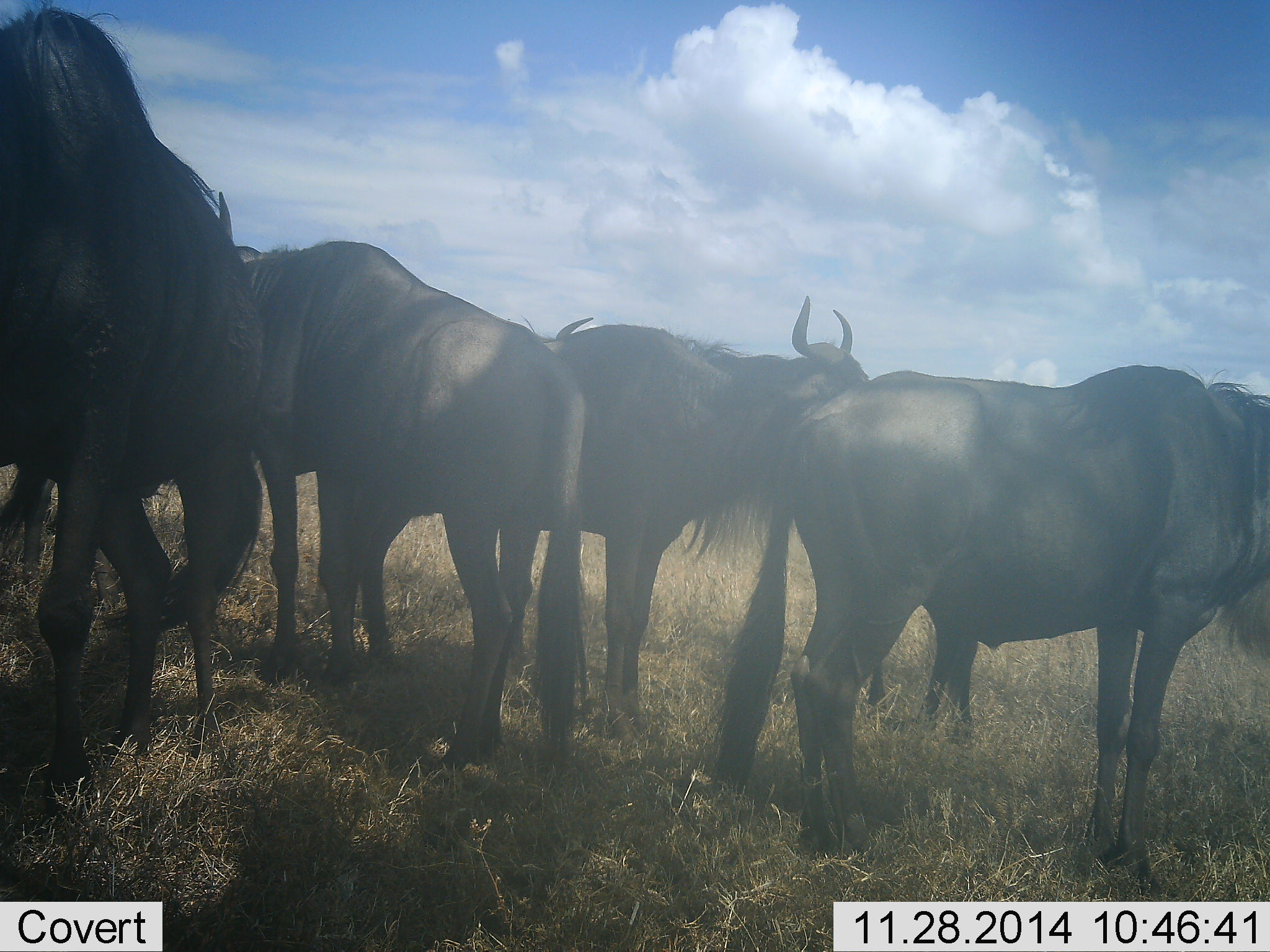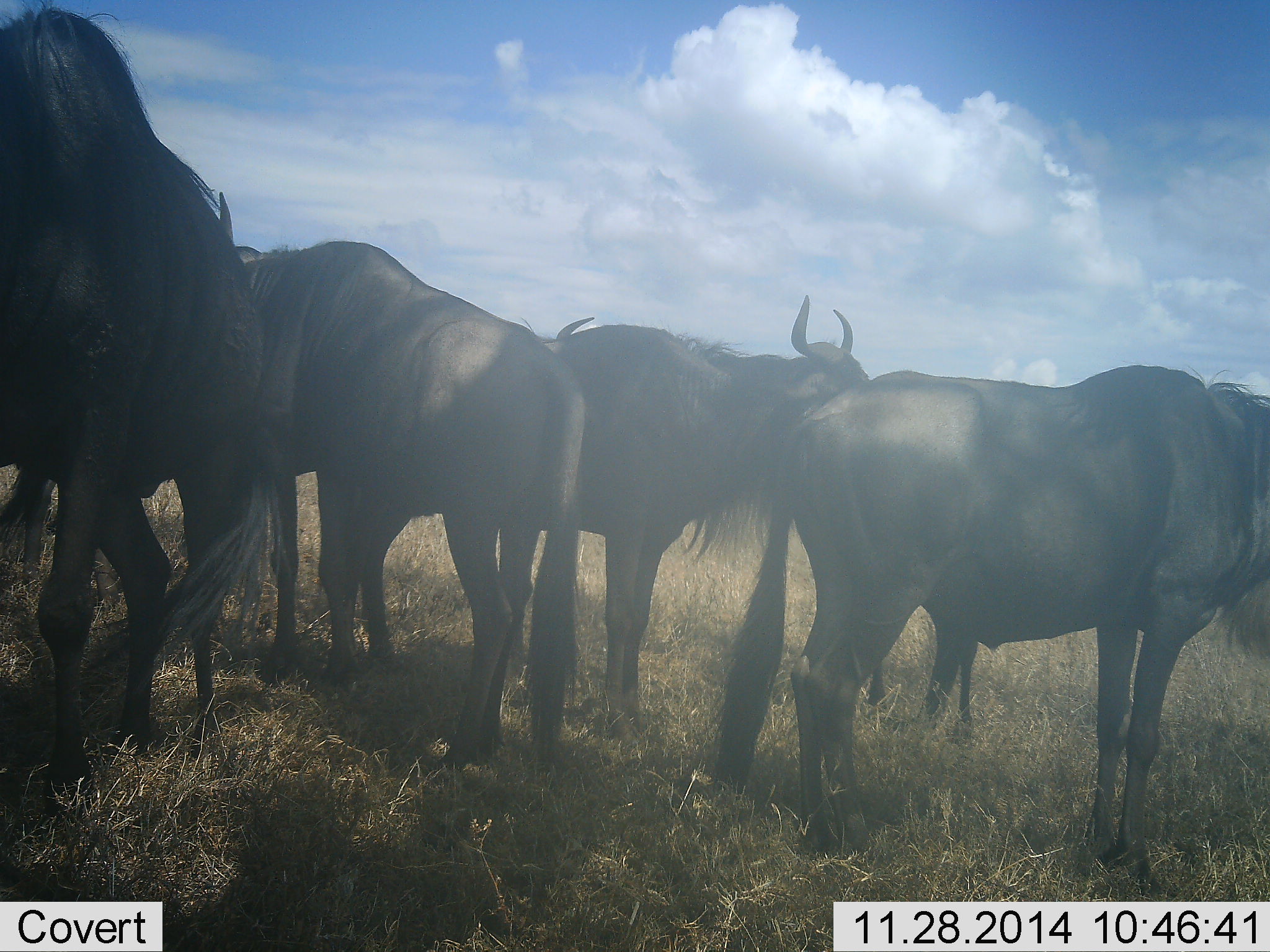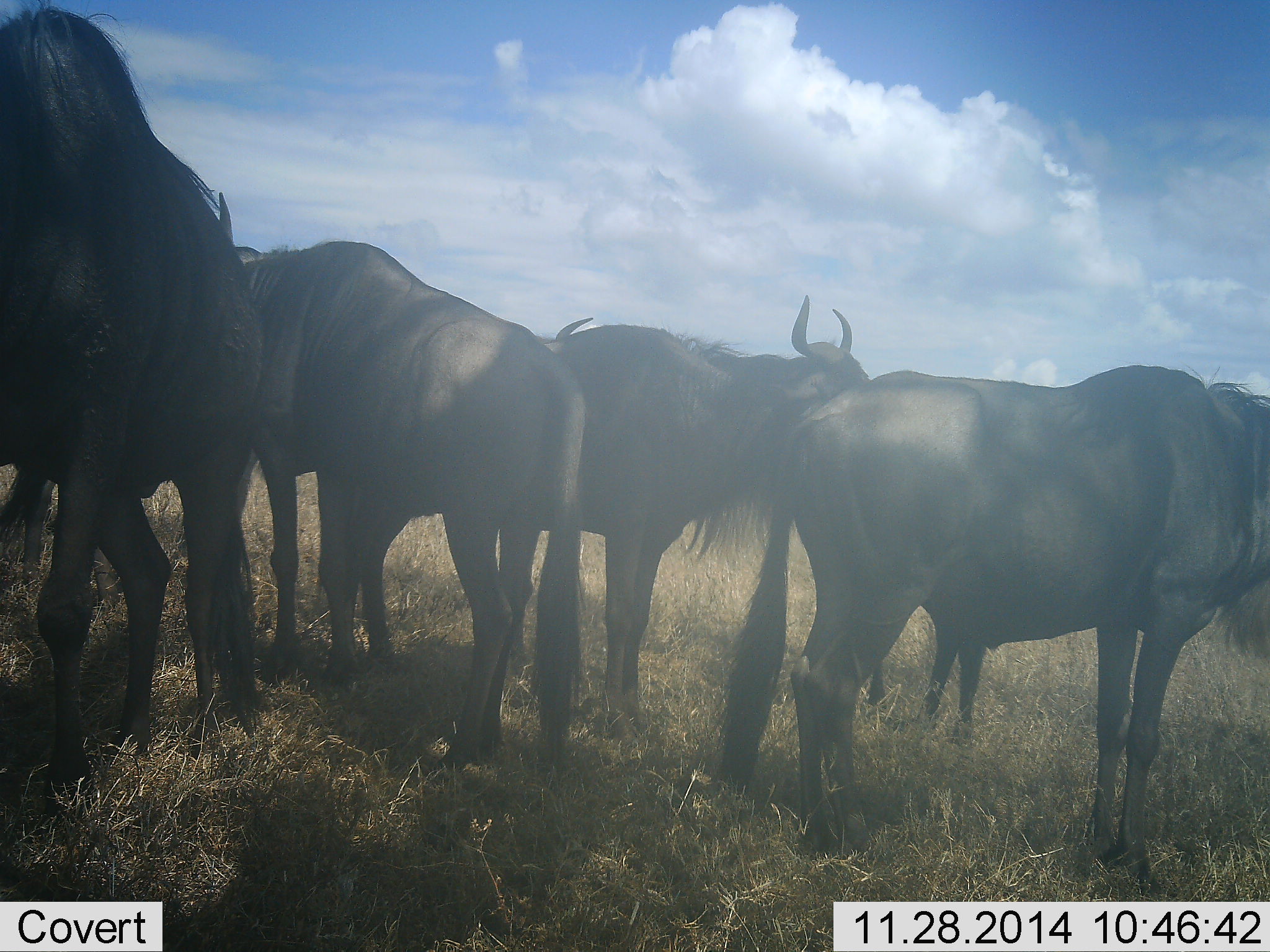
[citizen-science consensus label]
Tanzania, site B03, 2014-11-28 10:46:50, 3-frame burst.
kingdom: Animalia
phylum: Chordata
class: Mammalia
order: Artiodactyla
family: Bovidae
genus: Connochaetes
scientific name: Connochaetes taurinus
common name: blue wildebeest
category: wildebeest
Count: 5.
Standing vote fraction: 100%.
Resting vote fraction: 0%.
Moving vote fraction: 0%.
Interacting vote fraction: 10%.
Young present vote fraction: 0%.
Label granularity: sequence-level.